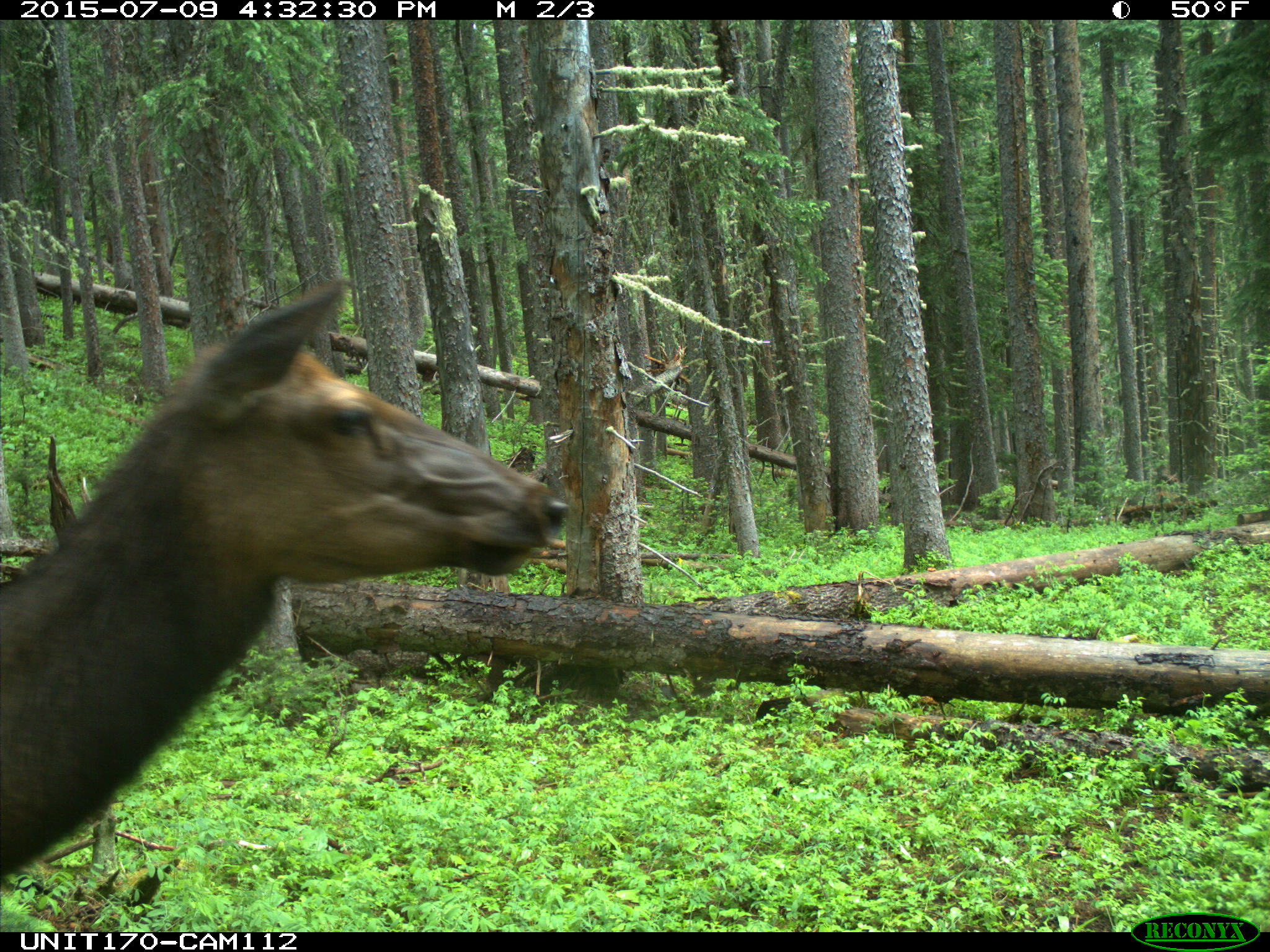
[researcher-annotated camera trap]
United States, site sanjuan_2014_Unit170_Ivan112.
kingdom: Animalia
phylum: Chordata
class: Mammalia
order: Artiodactyla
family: Cervidae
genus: Cervus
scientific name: Cervus elaphus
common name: red deer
Cervus elaphus (red deer).